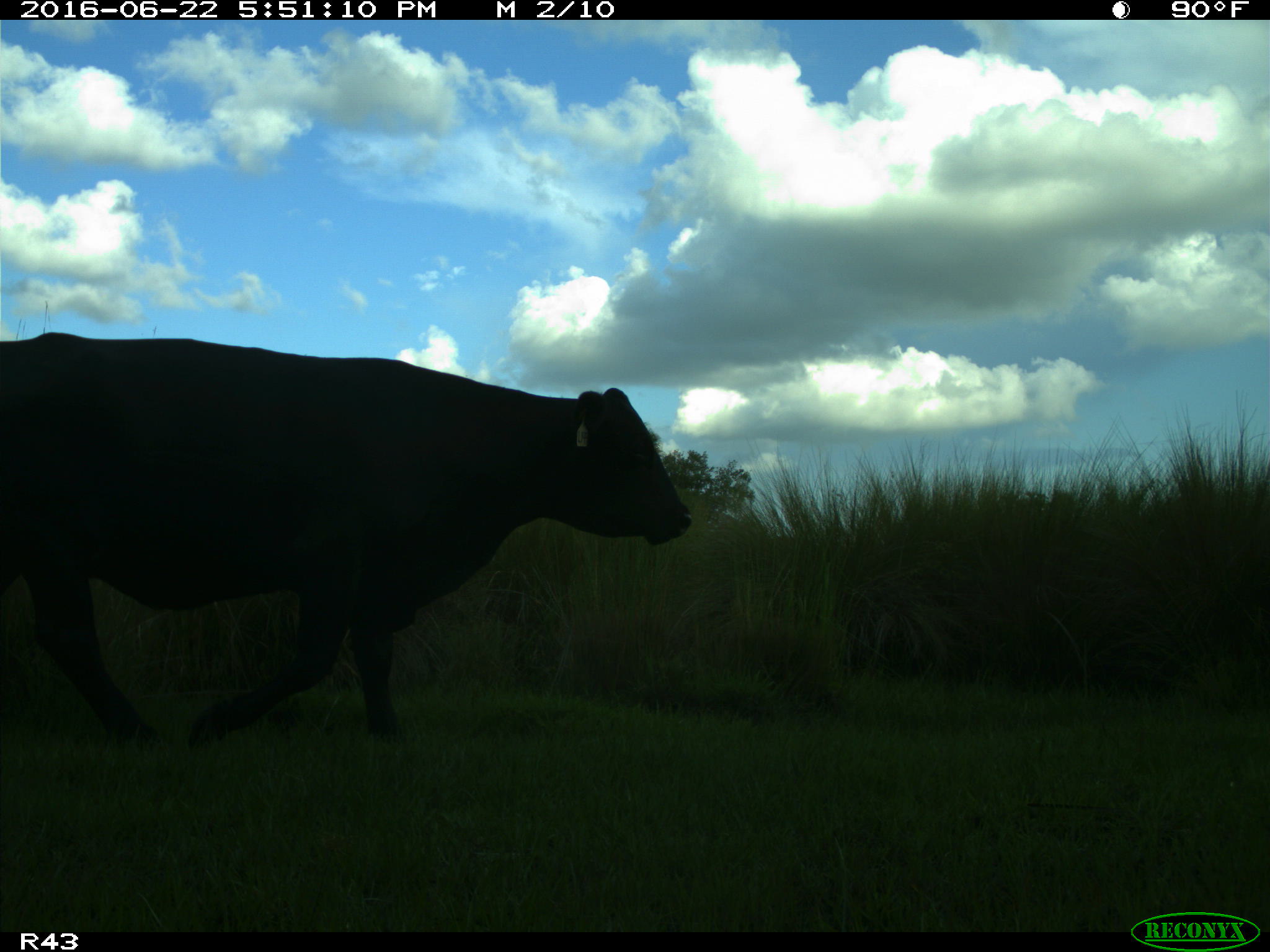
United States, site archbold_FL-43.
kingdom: Animalia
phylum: Chordata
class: Mammalia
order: Artiodactyla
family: Bovidae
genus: Bos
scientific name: Bos taurus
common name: domestic cow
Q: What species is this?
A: Bos taurus (domestic cow).